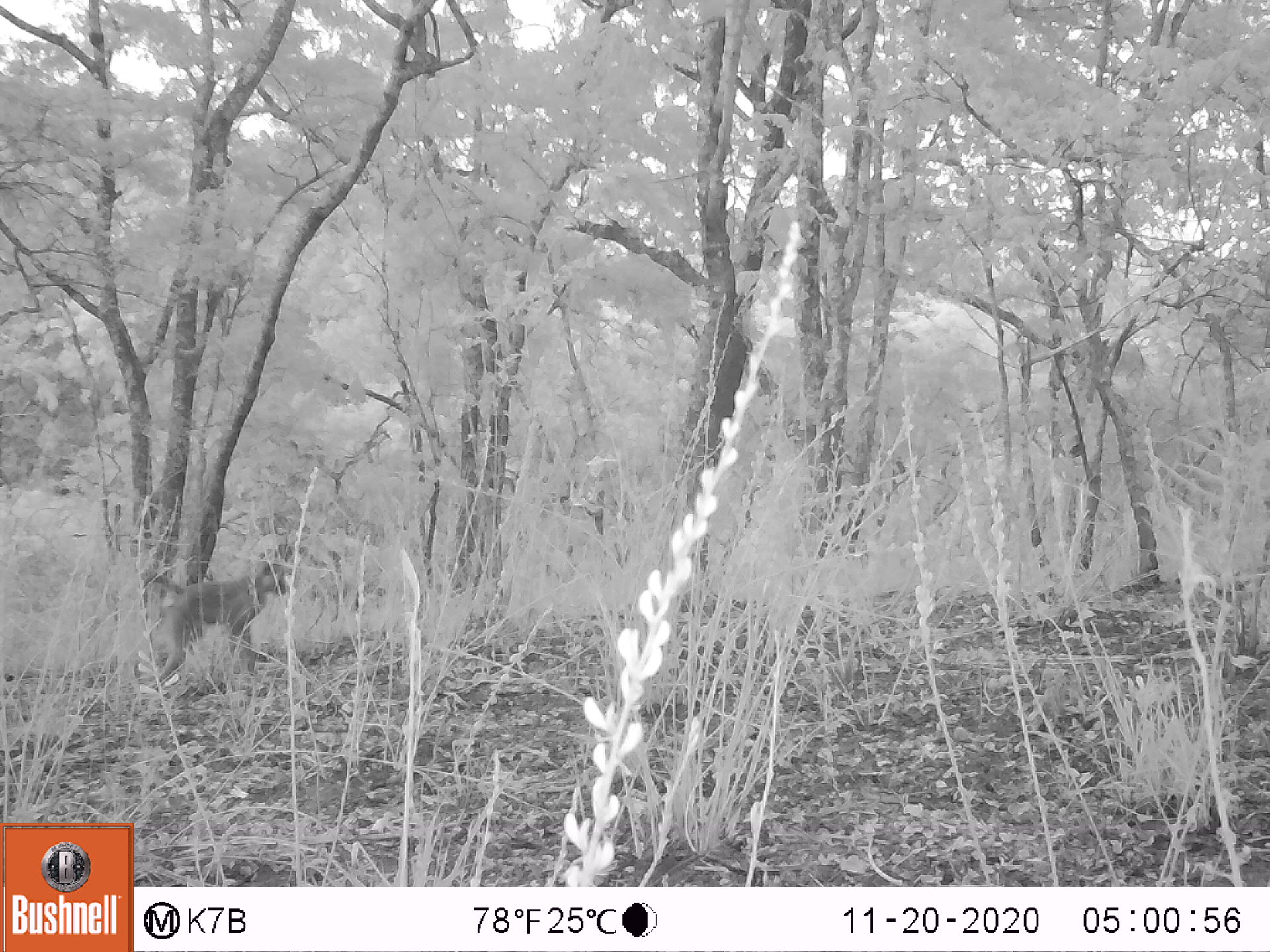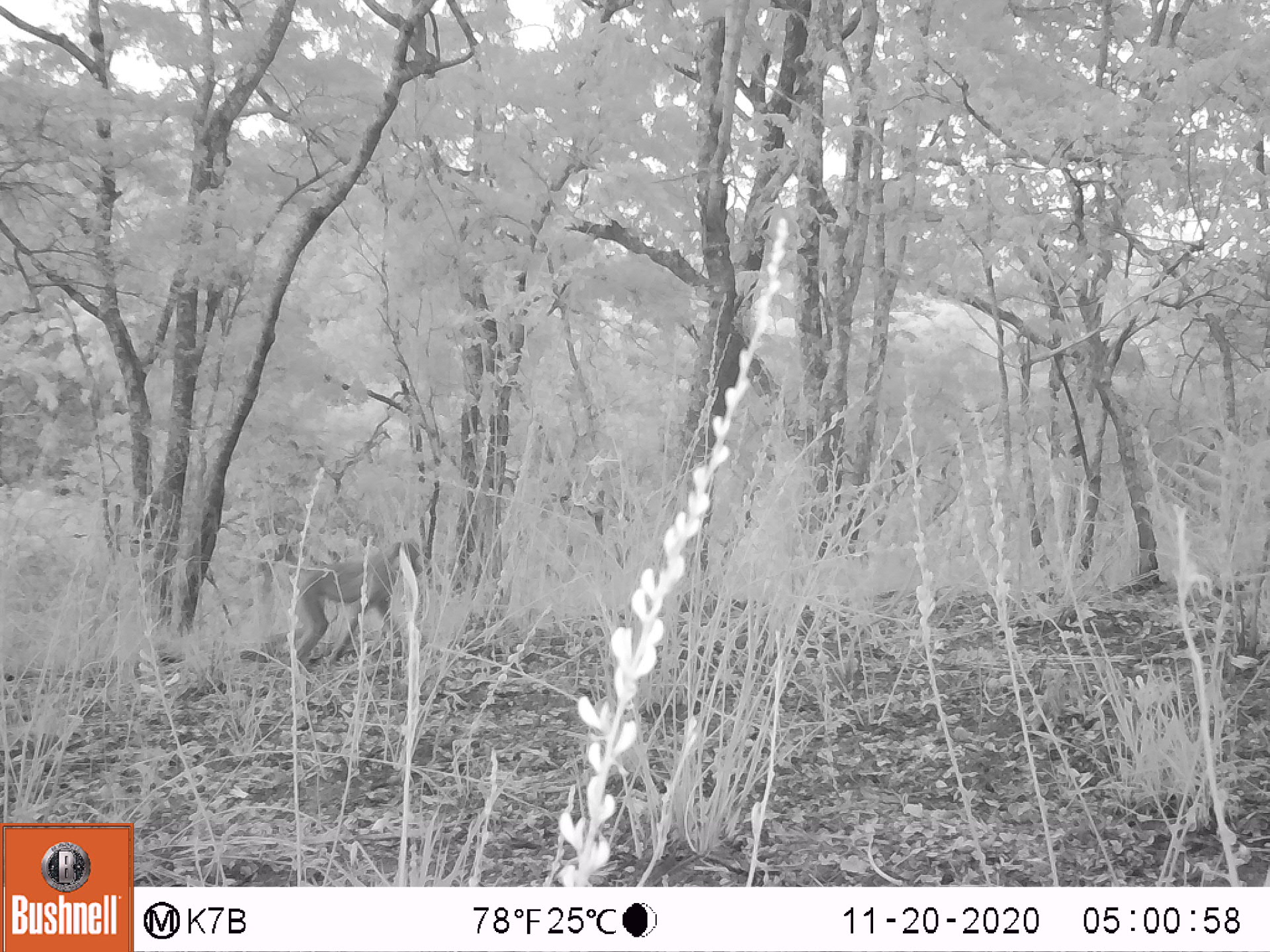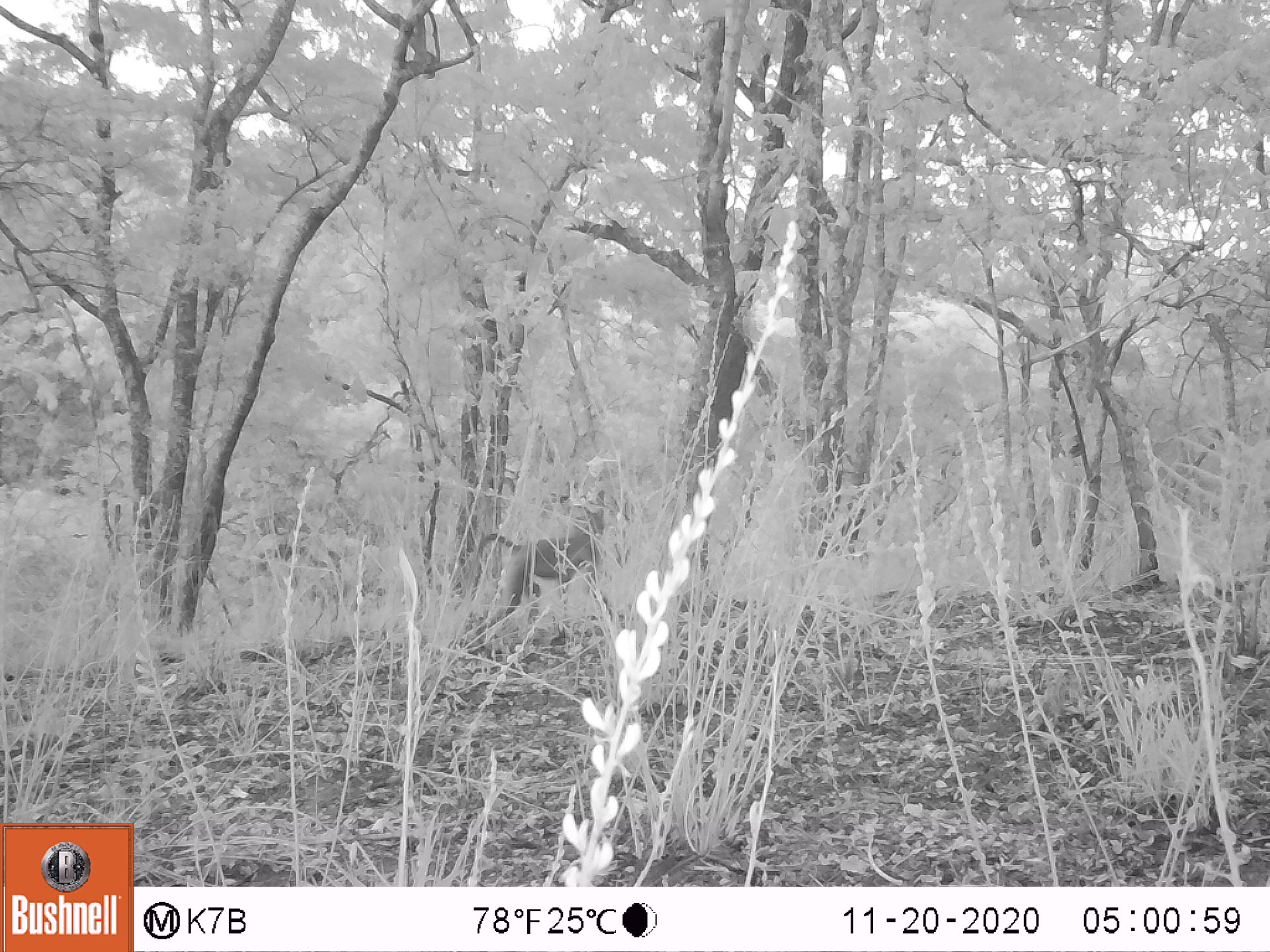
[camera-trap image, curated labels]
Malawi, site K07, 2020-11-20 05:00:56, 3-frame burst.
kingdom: Animalia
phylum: Chordata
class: Mammalia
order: Primates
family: Cercopithecidae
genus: Papio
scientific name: Papio cynocephalus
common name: yellow baboon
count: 1